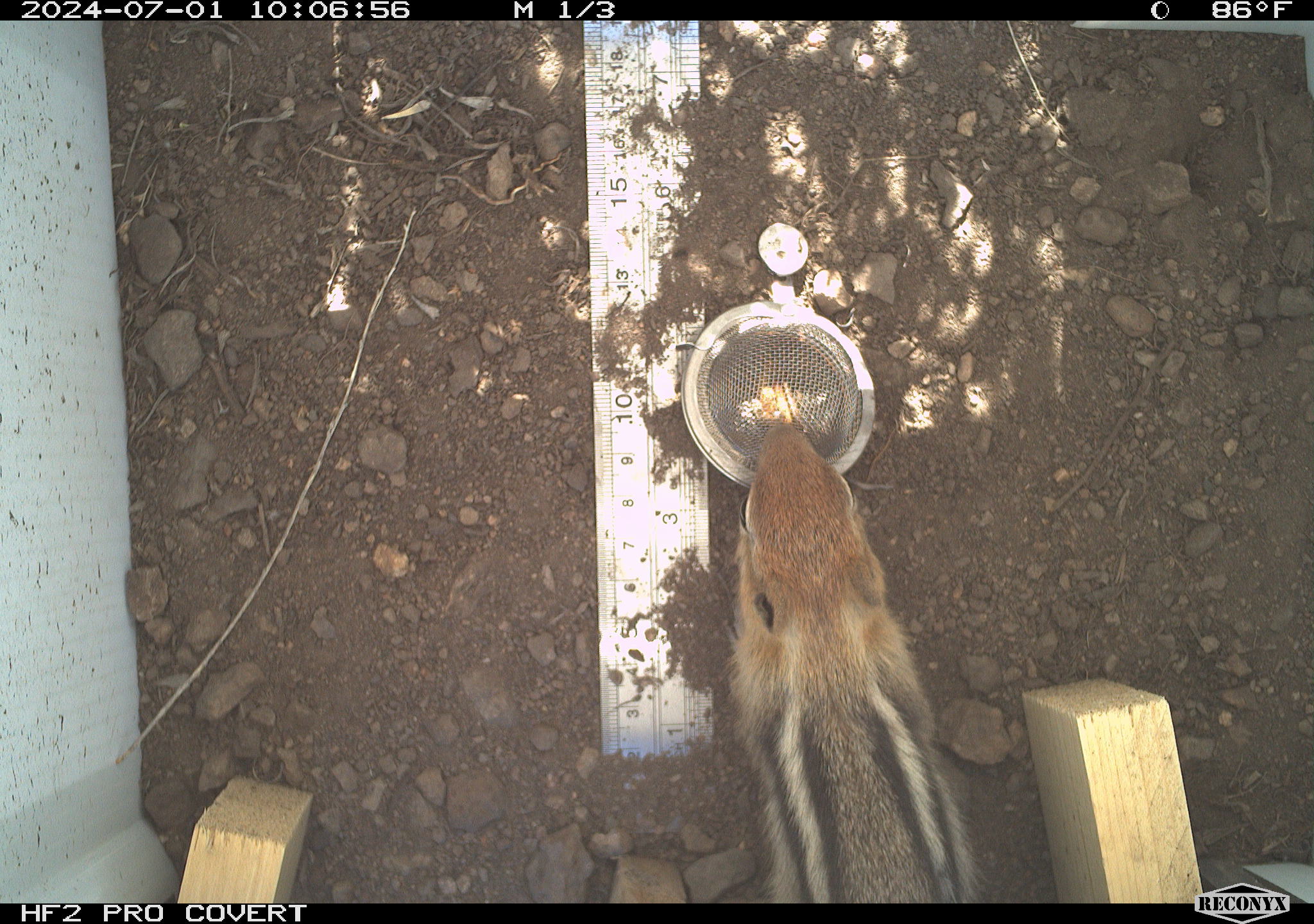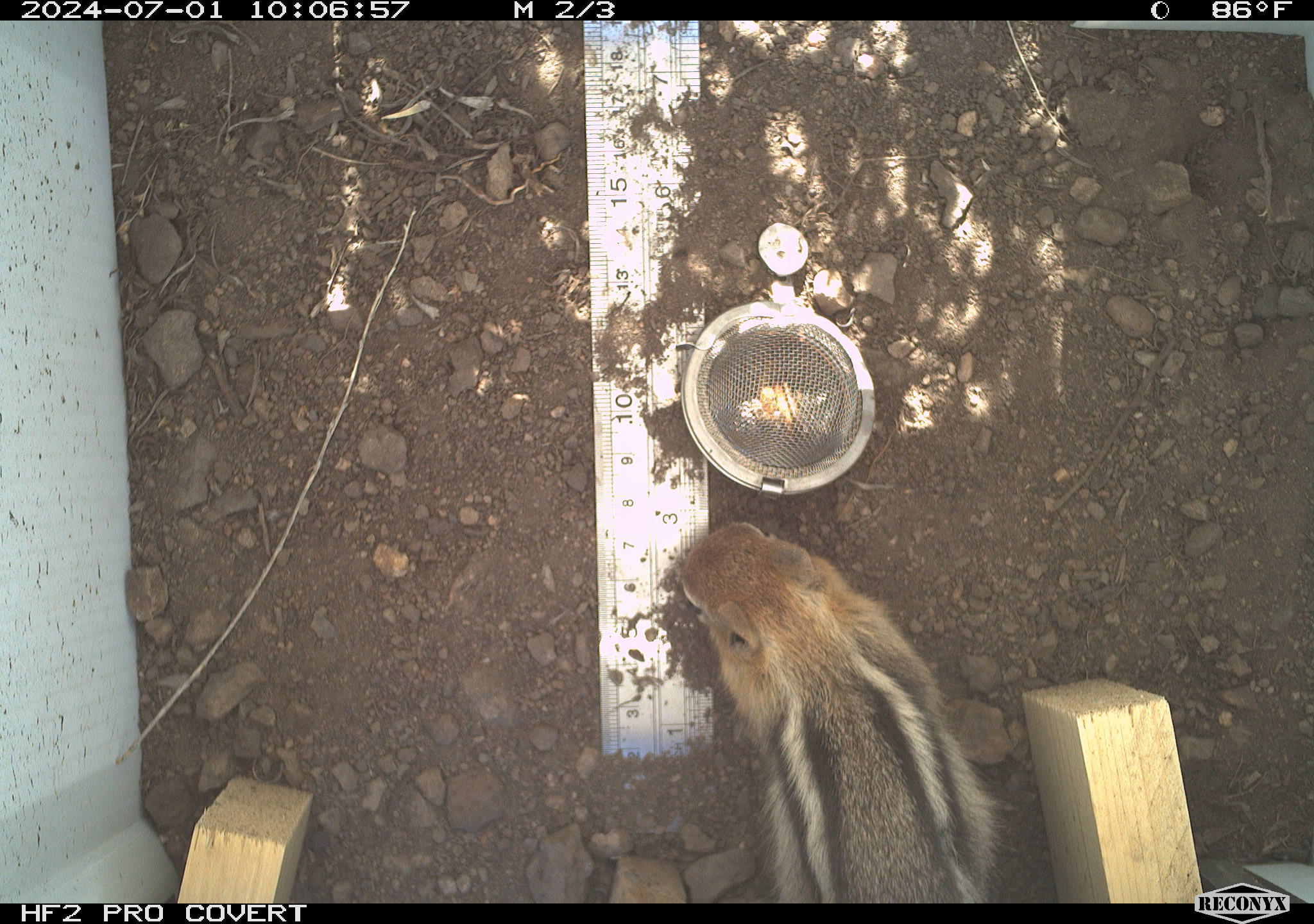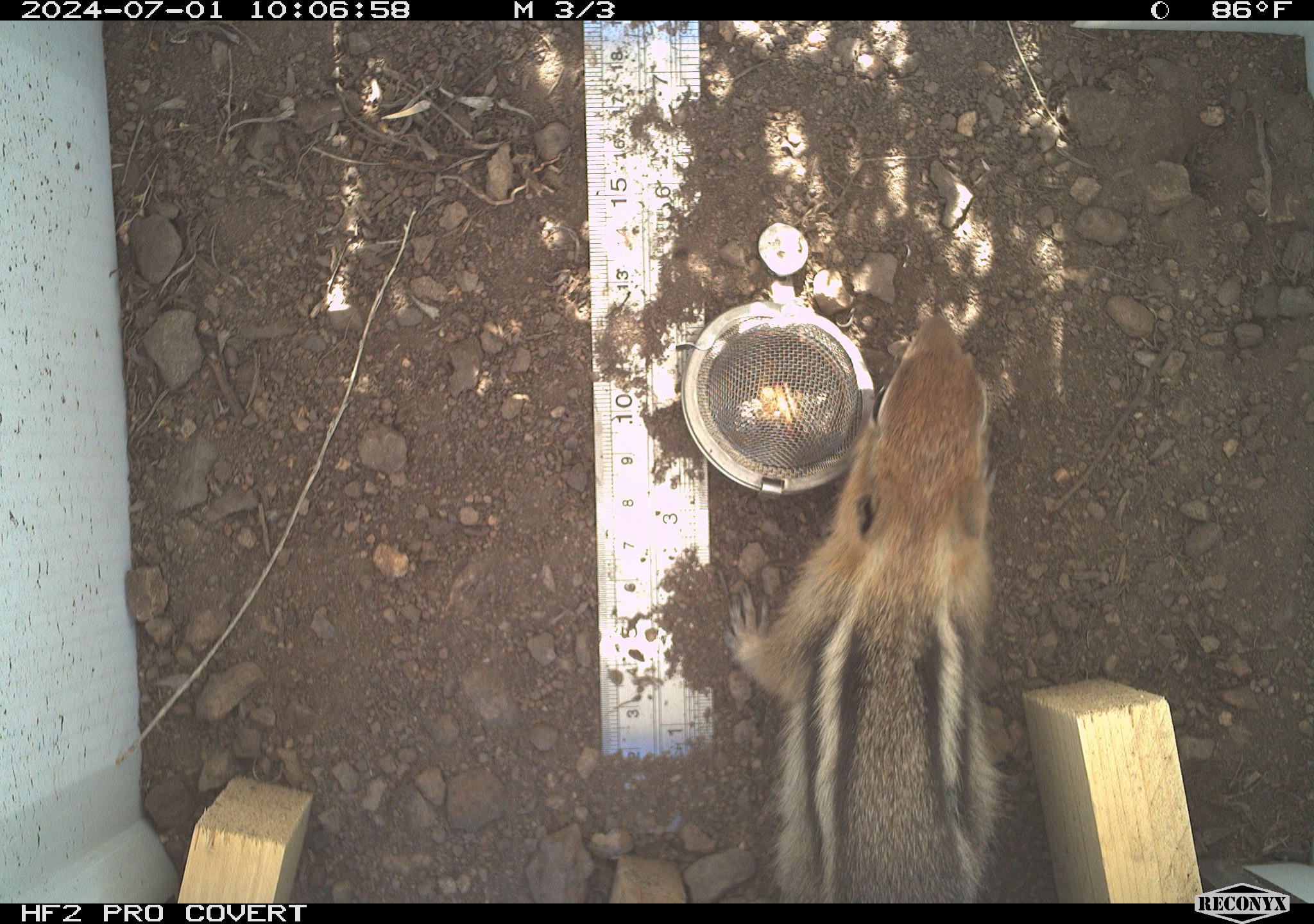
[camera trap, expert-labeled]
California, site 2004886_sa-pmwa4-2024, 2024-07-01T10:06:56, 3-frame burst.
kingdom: Animalia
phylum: Chordata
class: Mammalia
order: Rodentia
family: Sciuridae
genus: Callospermophilus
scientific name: Callospermophilus lateralis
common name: golden mantled ground squirrel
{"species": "golden mantled ground squirrel (Callospermophilus lateralis)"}